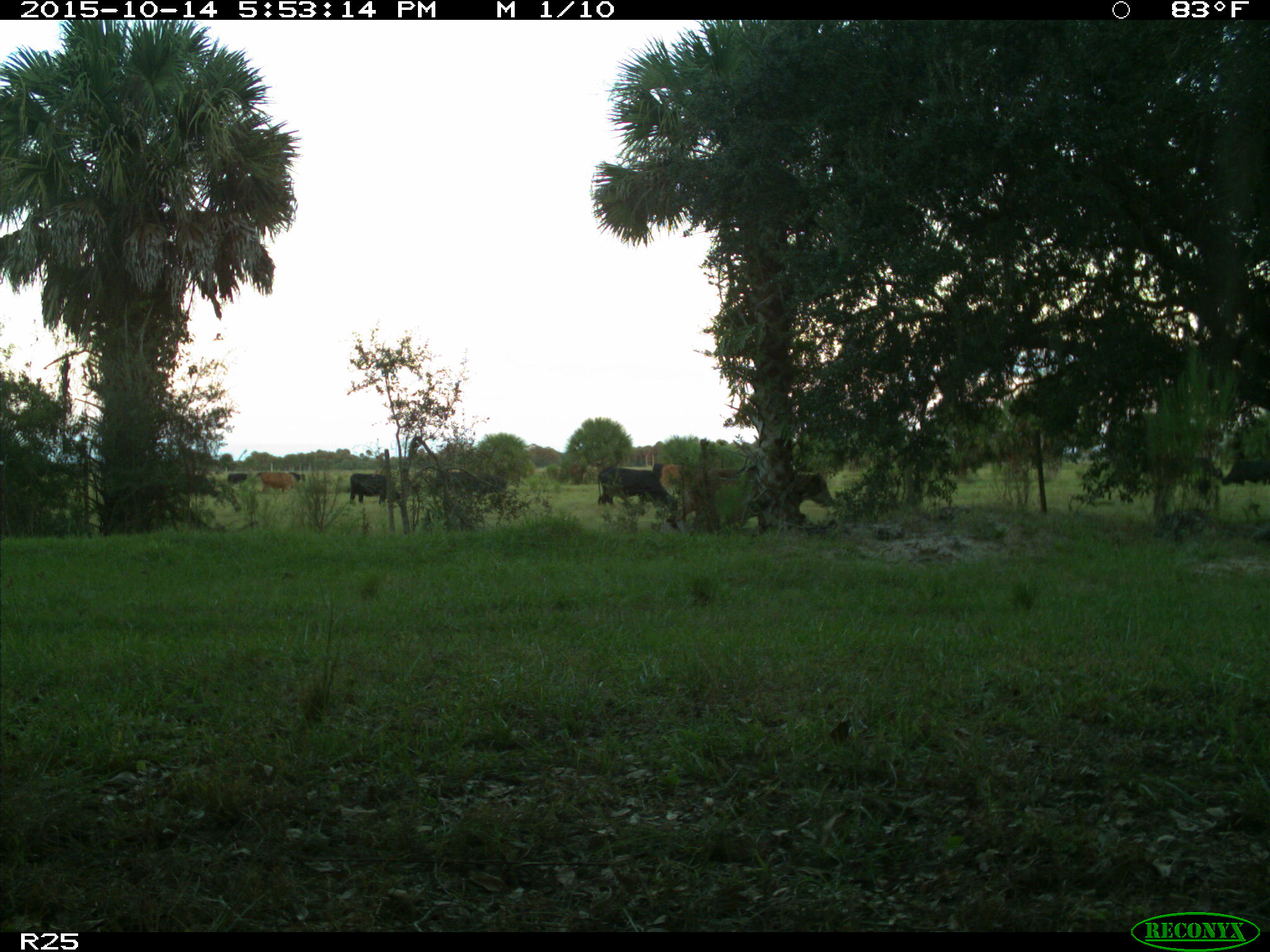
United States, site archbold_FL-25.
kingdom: Animalia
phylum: Chordata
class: Mammalia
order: Artiodactyla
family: Bovidae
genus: Bos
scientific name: Bos taurus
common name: domestic cow